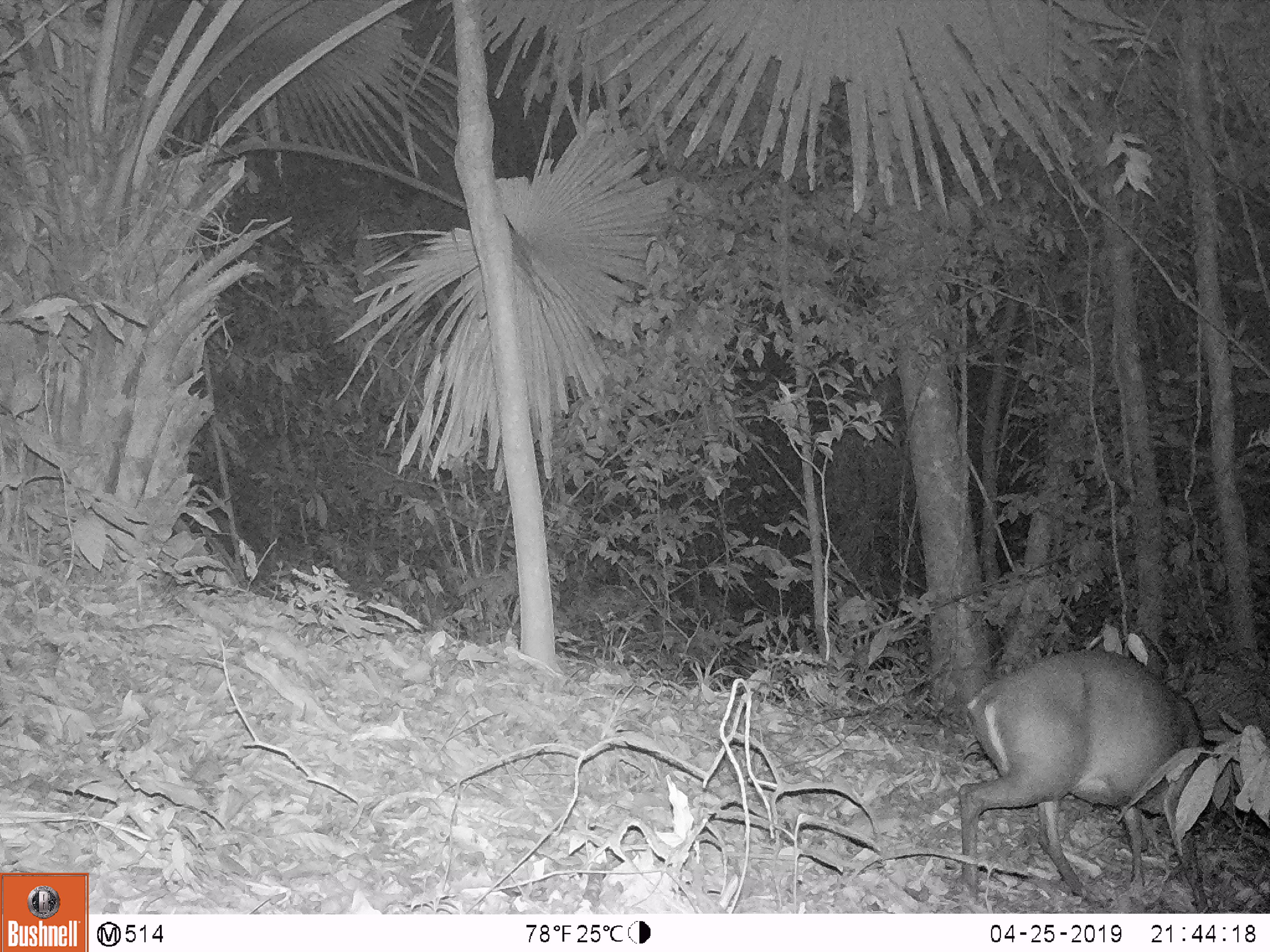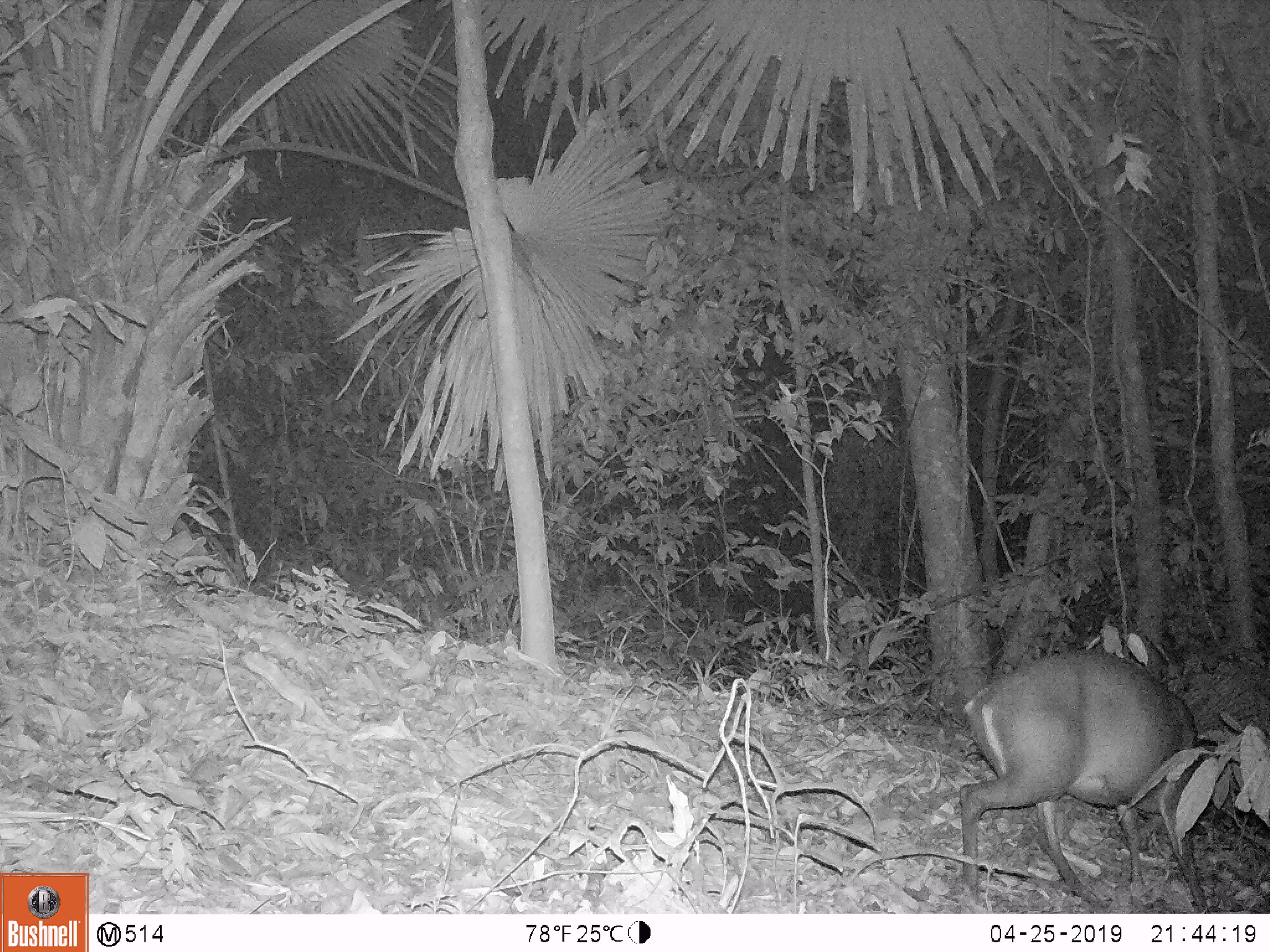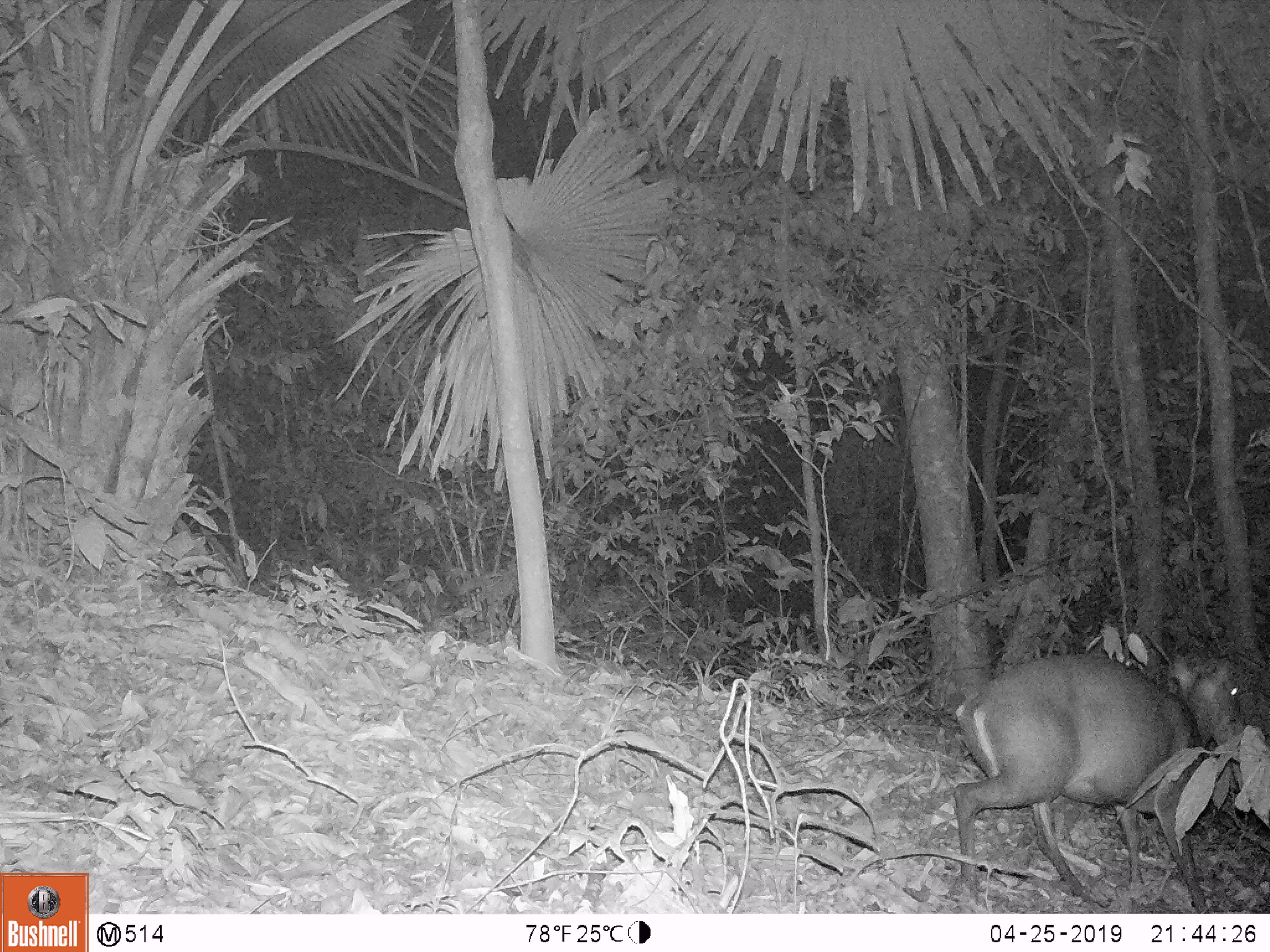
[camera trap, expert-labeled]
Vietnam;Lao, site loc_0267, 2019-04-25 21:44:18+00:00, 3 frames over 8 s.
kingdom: Animalia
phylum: Chordata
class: Mammalia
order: Artiodactyla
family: Cervidae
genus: Muntiacus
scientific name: Muntiacus rooseveltorum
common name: roosevelt's muntjac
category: roosevelts muntjac group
Roosevelts muntjac group (roosevelt's muntjac) (Muntiacus rooseveltorum). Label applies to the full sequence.